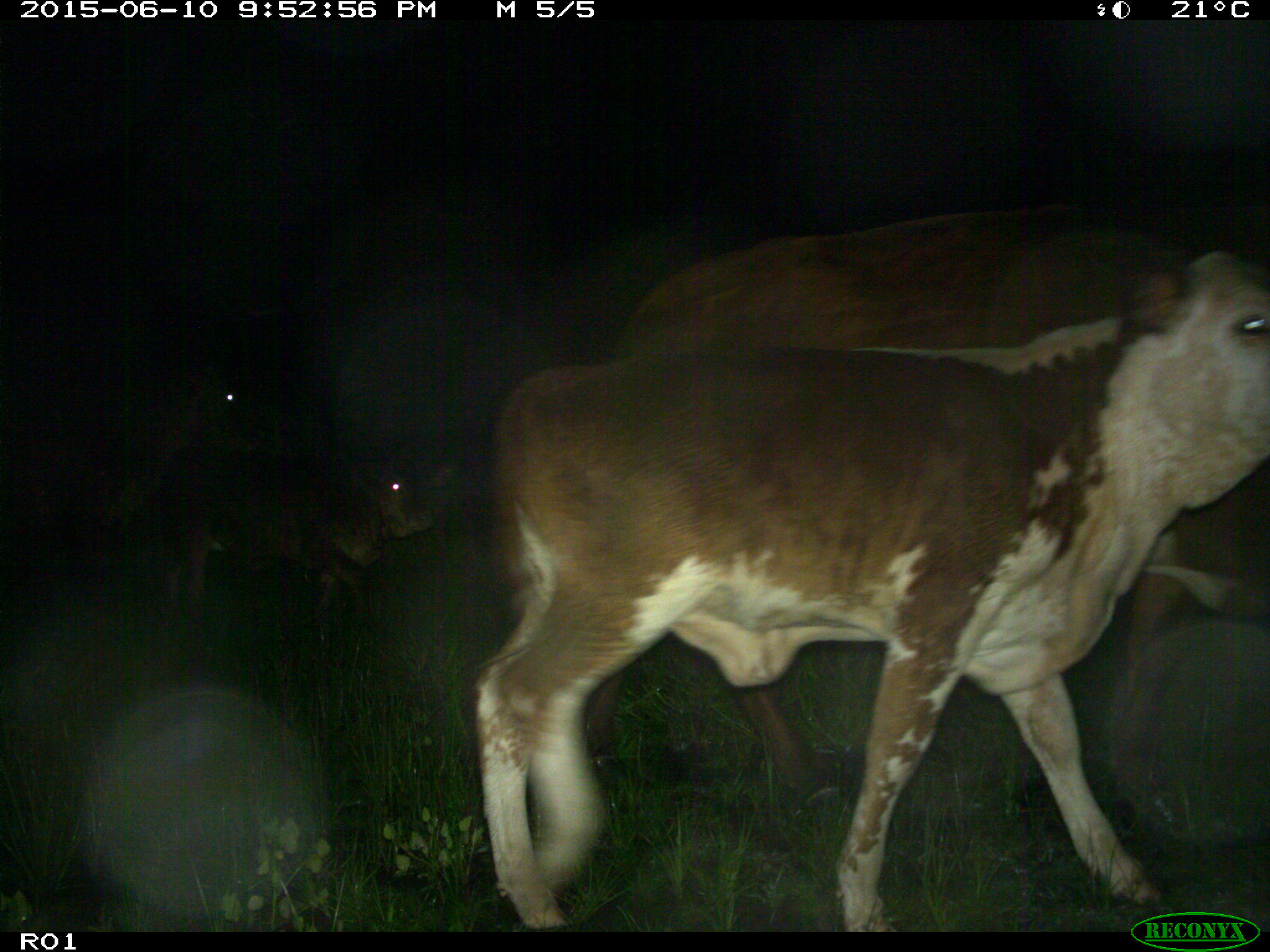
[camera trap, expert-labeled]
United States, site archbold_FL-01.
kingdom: Animalia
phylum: Chordata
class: Mammalia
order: Artiodactyla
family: Bovidae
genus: Bos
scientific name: Bos taurus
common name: domestic cow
Bos taurus (domestic cow).